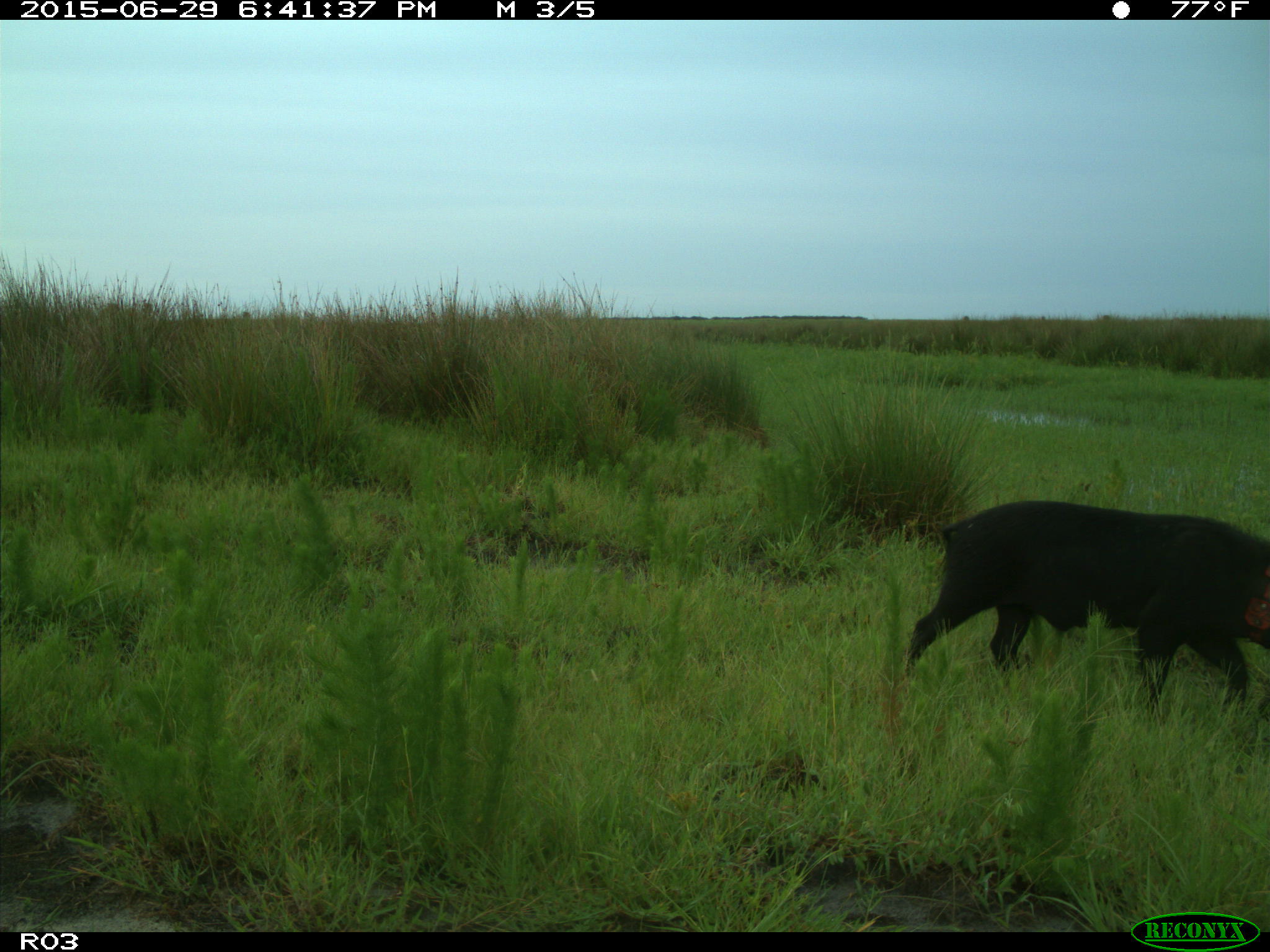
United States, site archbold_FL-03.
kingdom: Animalia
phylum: Chordata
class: Mammalia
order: Artiodactyla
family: Suidae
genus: Sus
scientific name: Sus scrofa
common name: wild boar